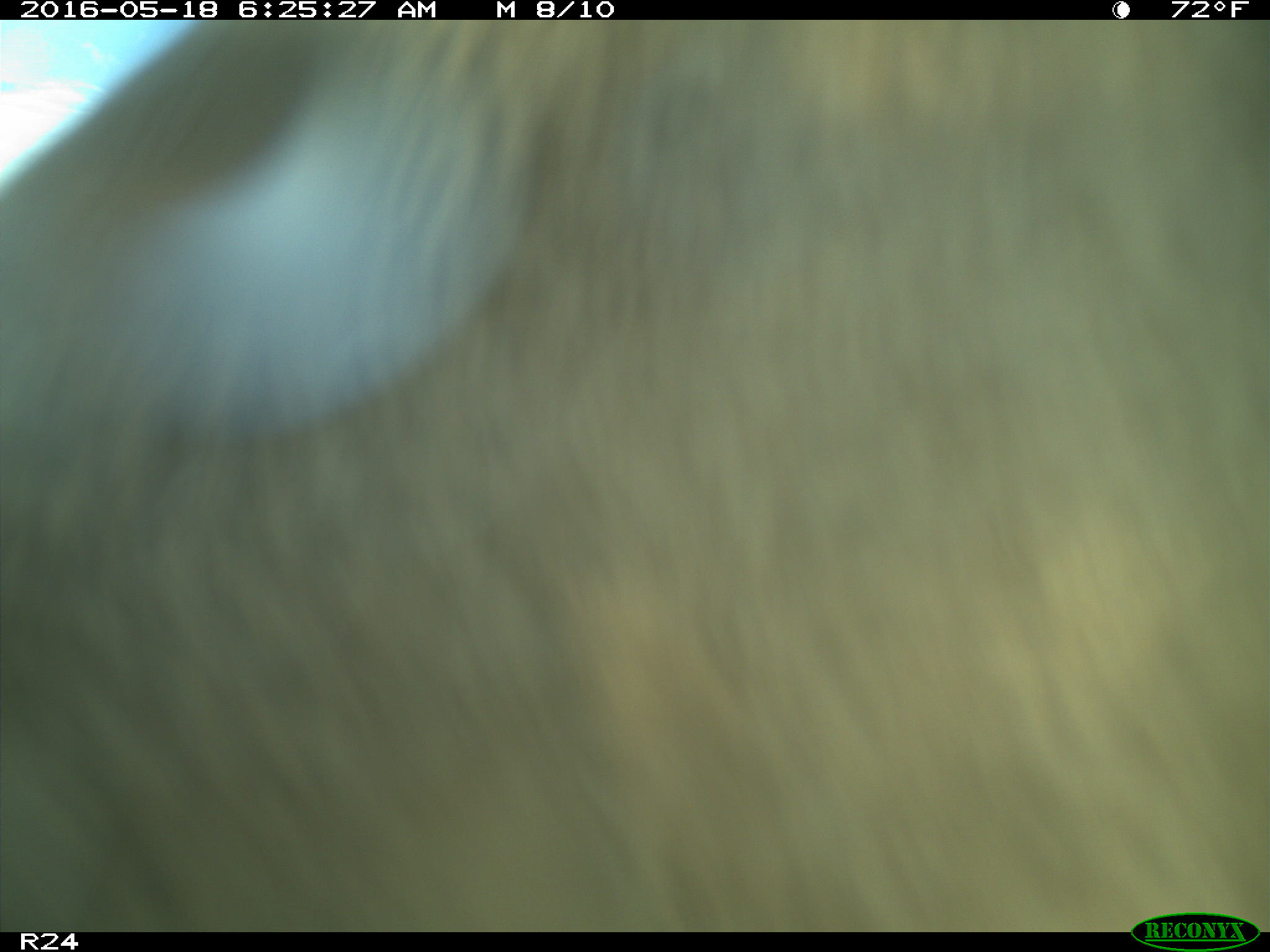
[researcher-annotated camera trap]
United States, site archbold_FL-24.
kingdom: Animalia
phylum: Chordata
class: Mammalia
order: Artiodactyla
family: Bovidae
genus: Bos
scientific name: Bos taurus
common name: domestic cow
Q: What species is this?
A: Bos taurus (domestic cow).